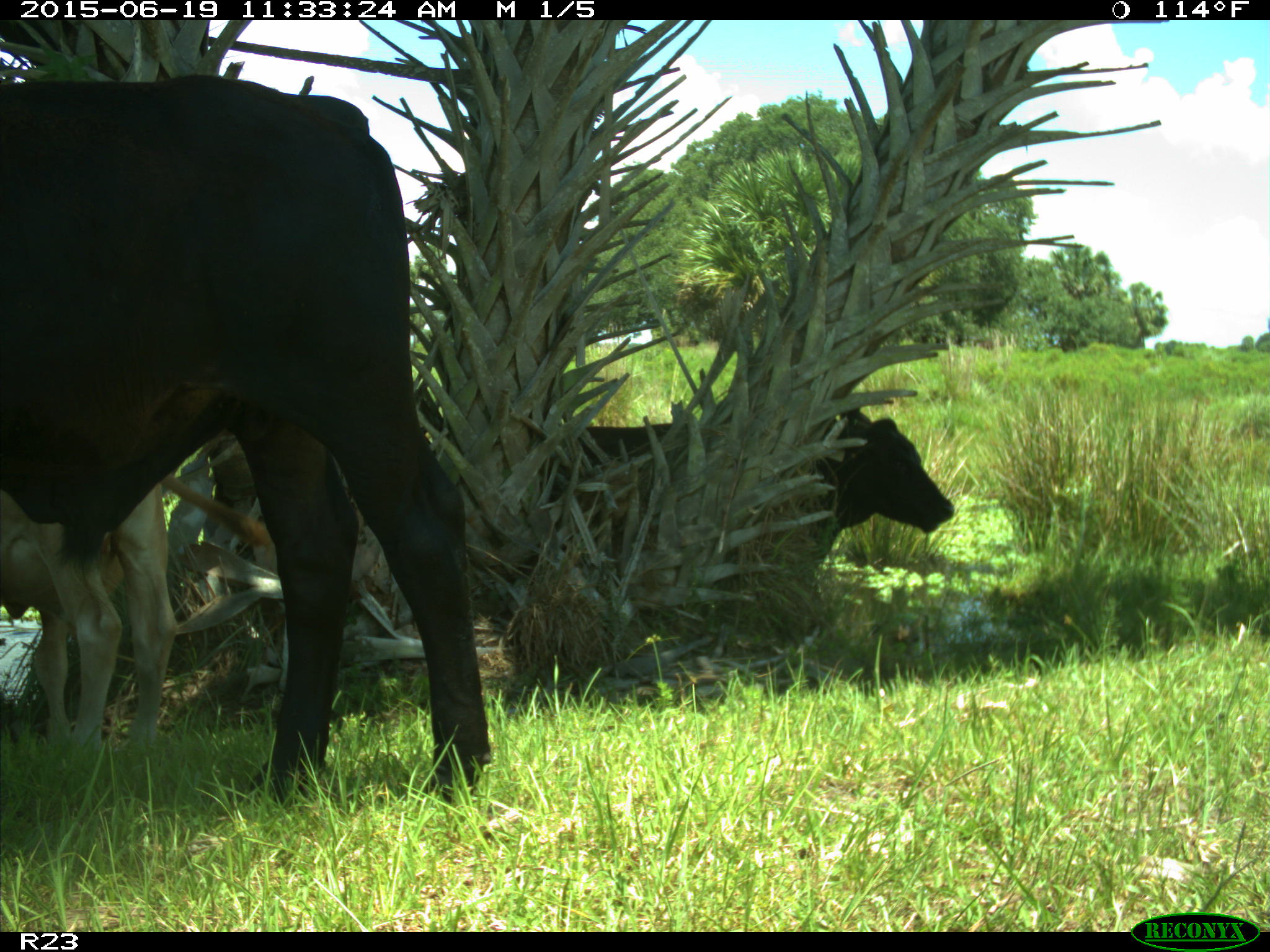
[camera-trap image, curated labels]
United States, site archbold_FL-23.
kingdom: Animalia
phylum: Chordata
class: Mammalia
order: Artiodactyla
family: Bovidae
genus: Bos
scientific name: Bos taurus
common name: domestic cow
Bos taurus (domestic cow).